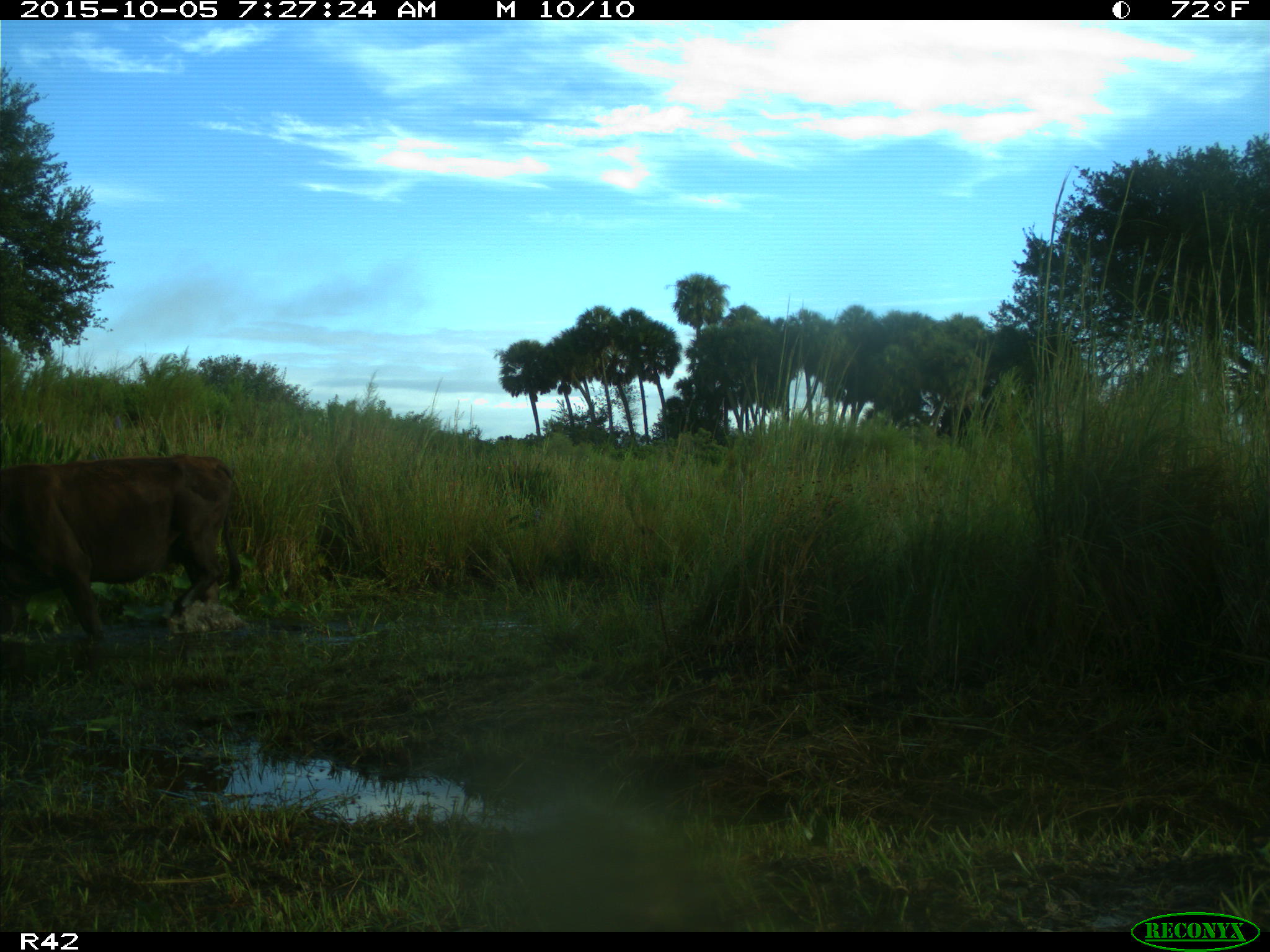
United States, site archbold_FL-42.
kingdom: Animalia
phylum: Chordata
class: Mammalia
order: Artiodactyla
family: Bovidae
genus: Bos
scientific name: Bos taurus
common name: domestic cow